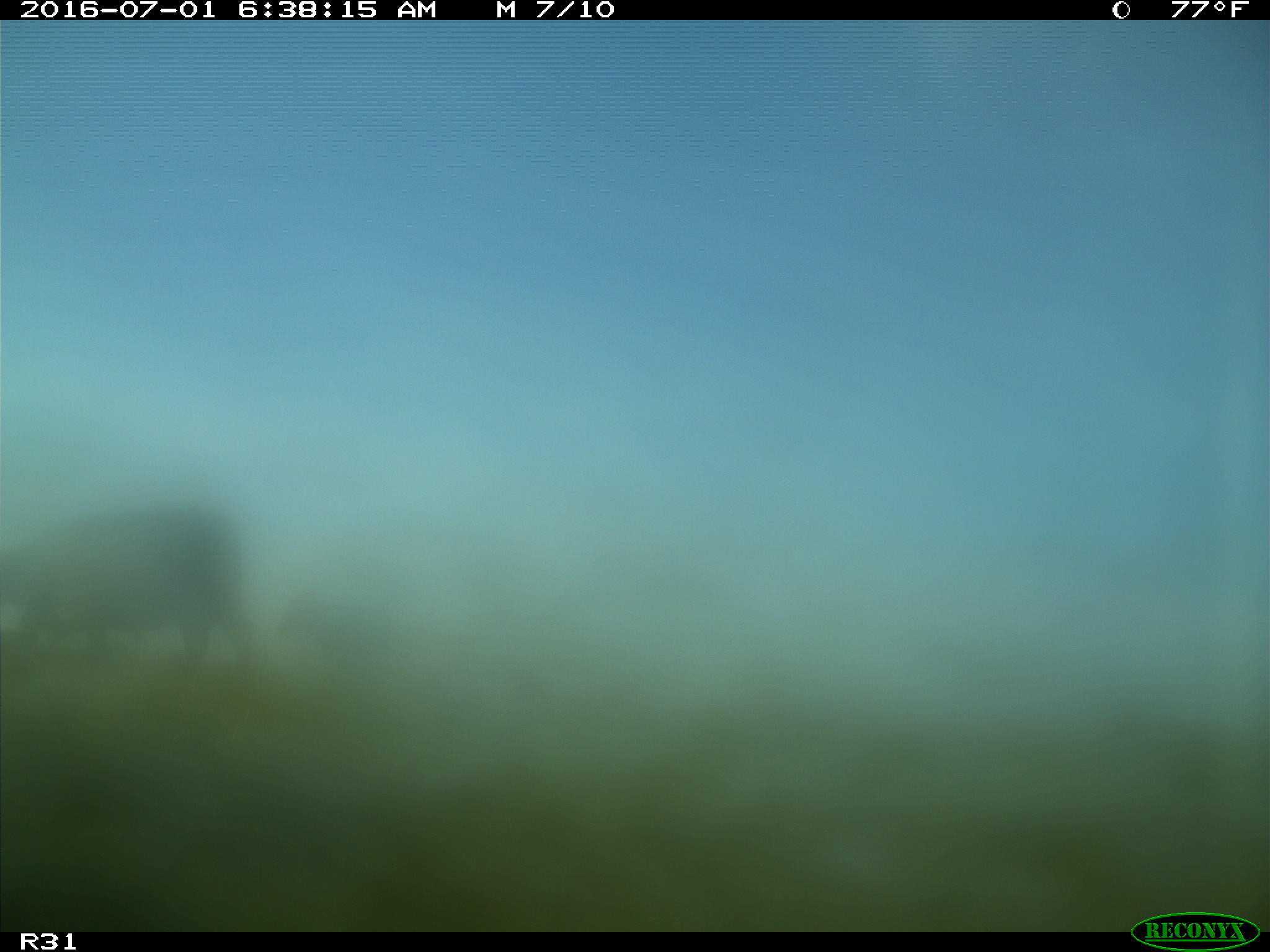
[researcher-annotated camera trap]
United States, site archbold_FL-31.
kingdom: Animalia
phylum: Chordata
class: Mammalia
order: Artiodactyla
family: Bovidae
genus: Bos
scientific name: Bos taurus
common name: domestic cow